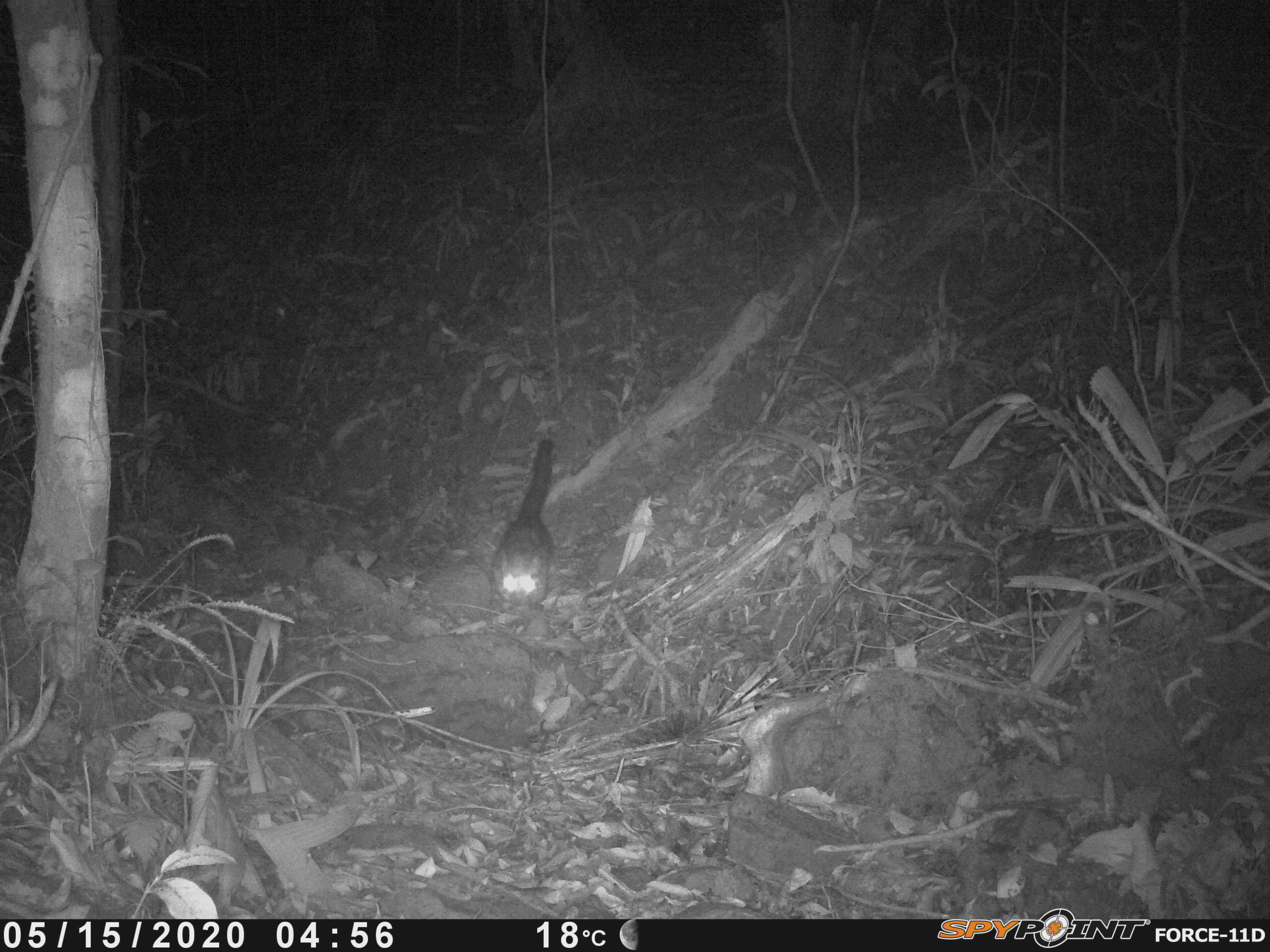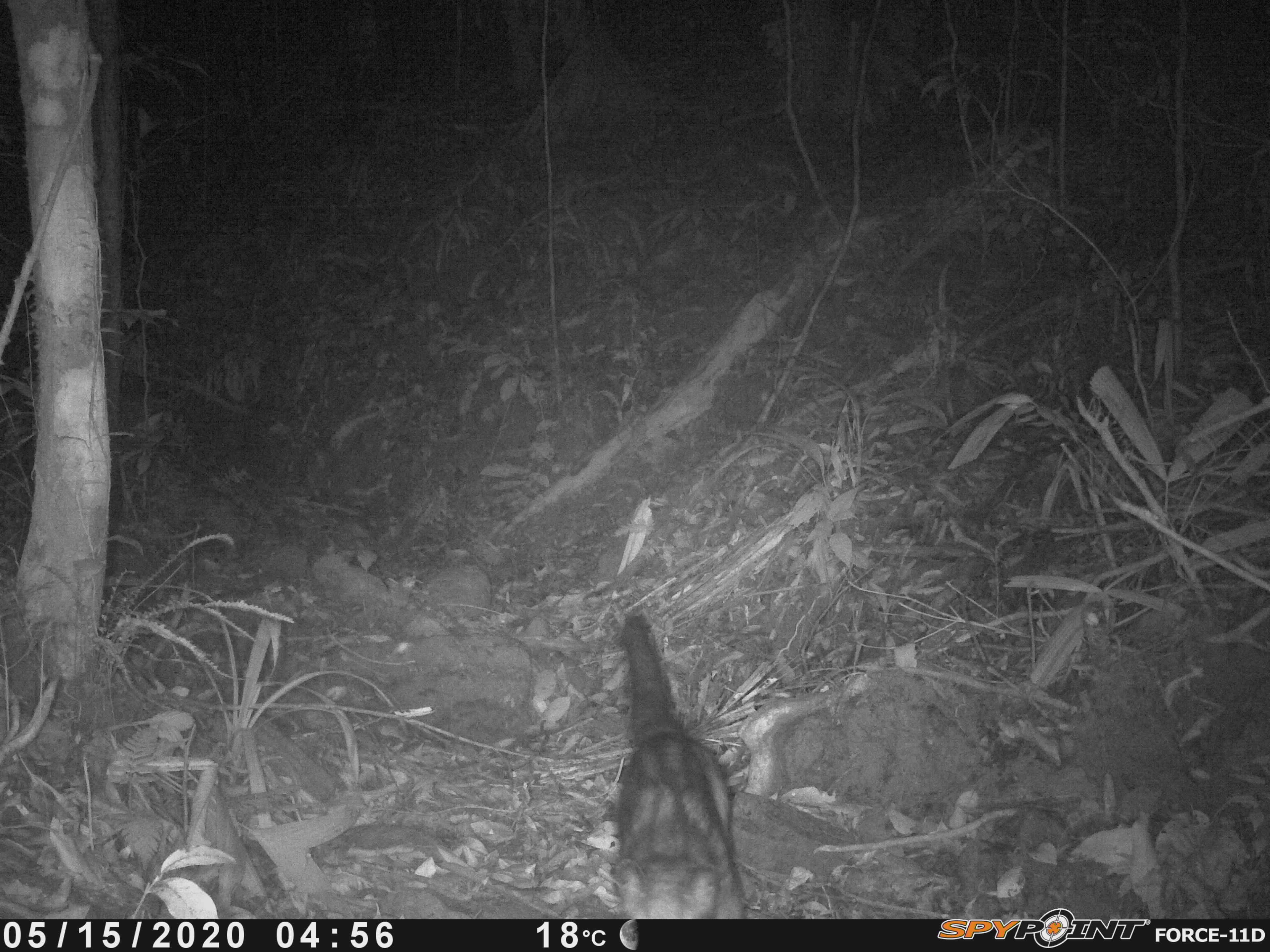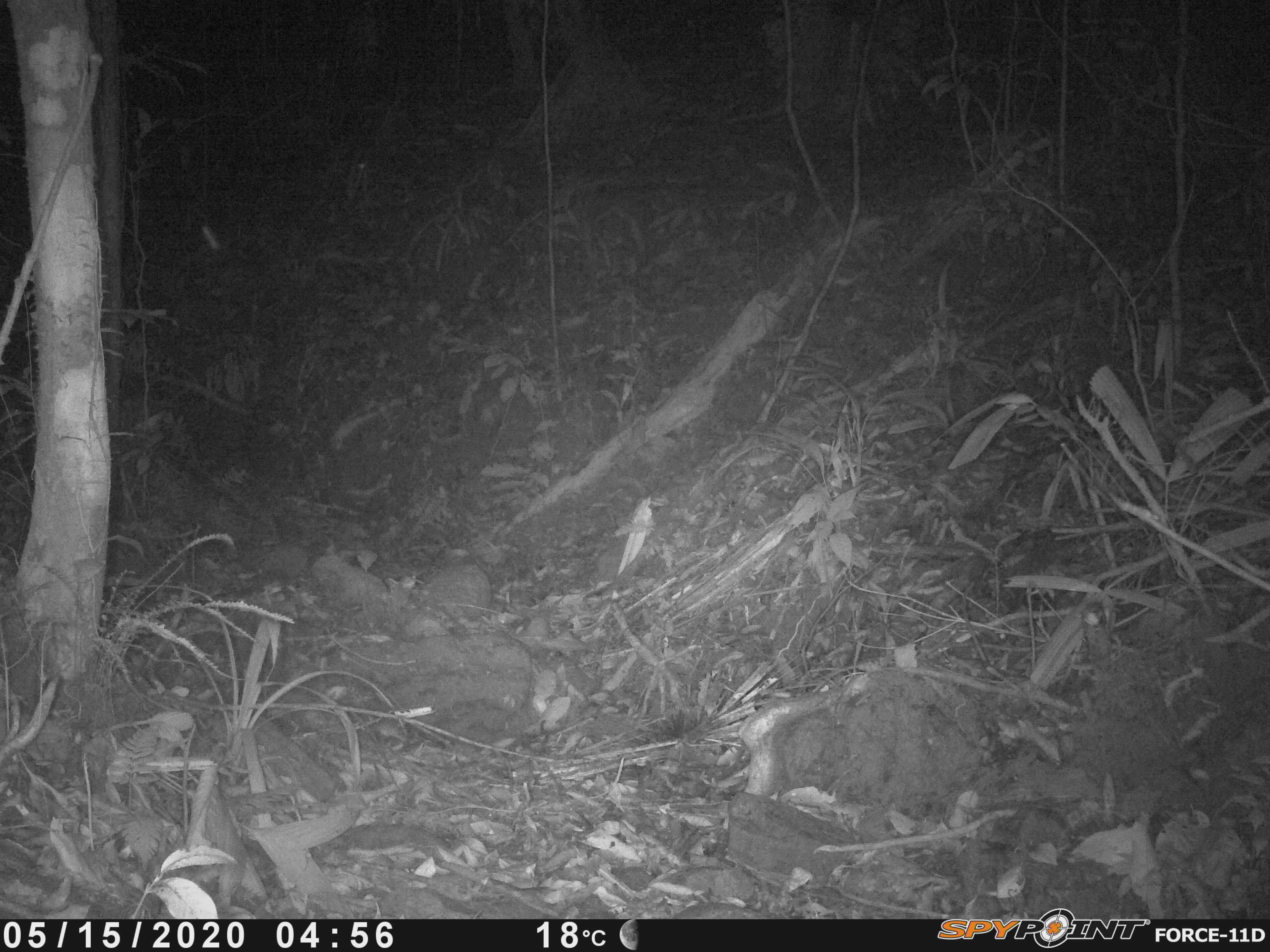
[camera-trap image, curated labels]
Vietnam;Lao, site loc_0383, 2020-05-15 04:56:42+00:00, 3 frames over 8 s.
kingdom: Animalia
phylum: Chordata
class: Mammalia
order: Carnivora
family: Viverridae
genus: Paradoxurus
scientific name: Paradoxurus hermaphroditus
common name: common palm civet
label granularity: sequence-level